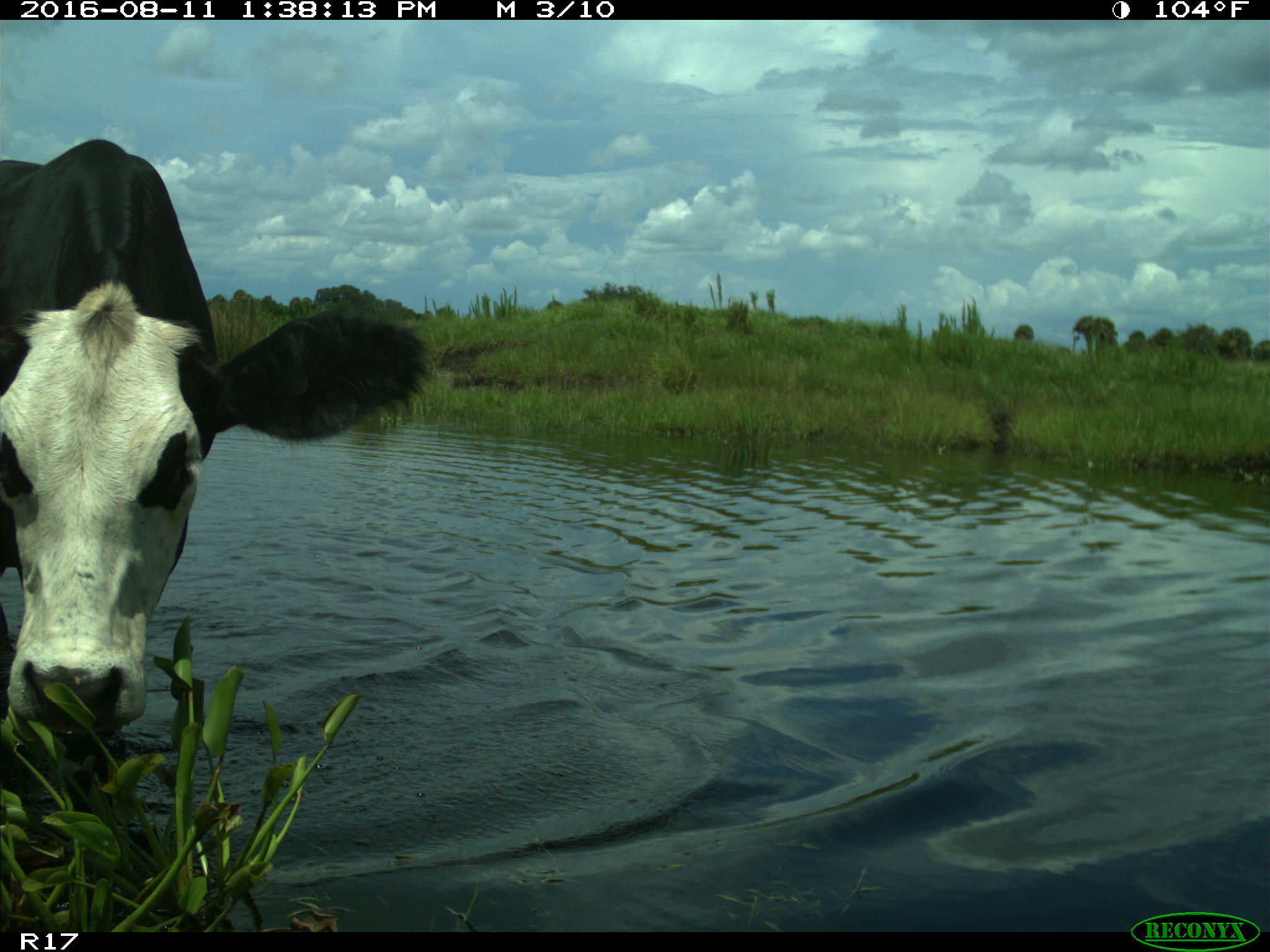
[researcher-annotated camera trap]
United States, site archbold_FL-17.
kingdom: Animalia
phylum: Chordata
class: Mammalia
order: Artiodactyla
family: Bovidae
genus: Bos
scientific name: Bos taurus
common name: domestic cow